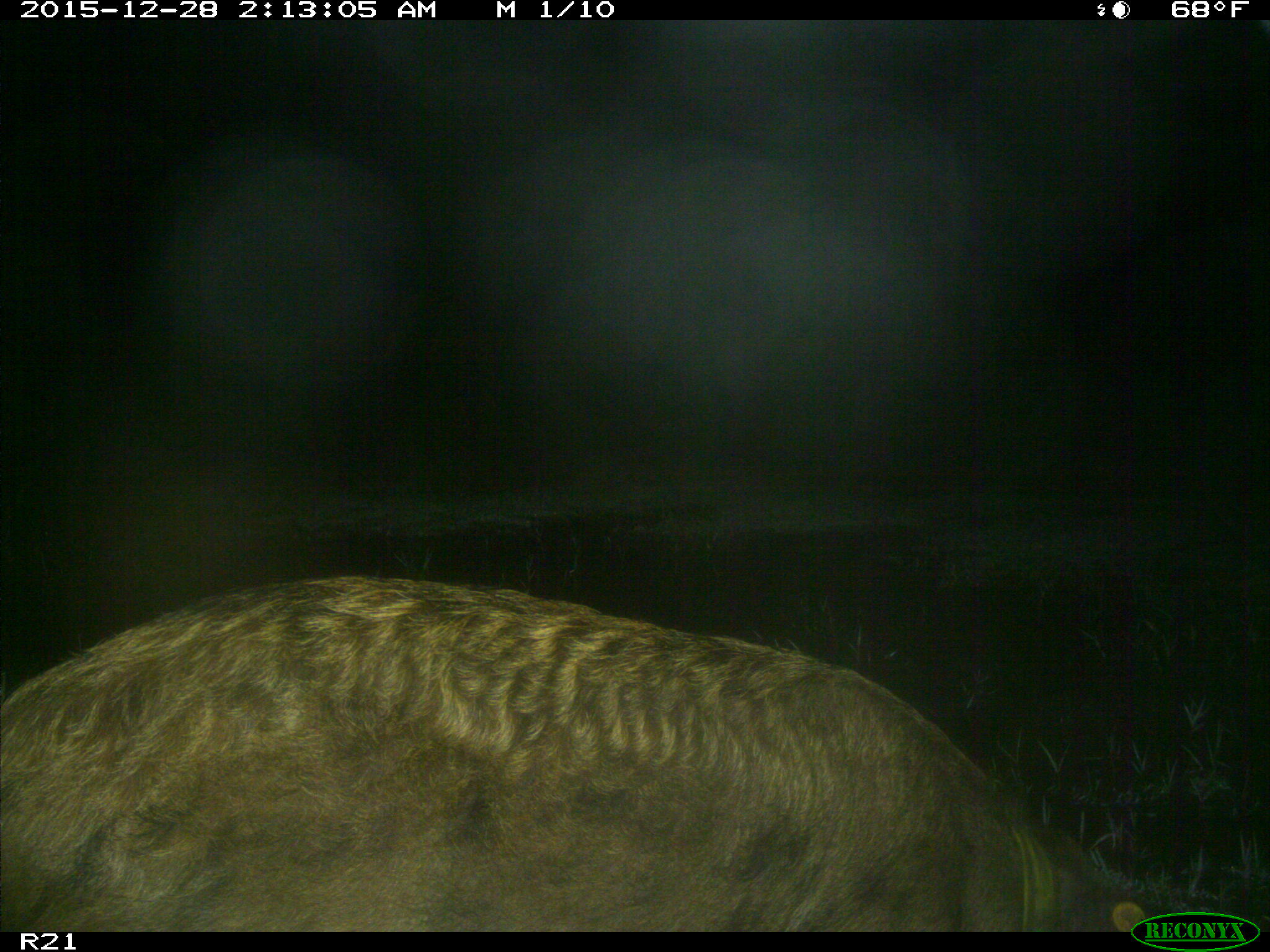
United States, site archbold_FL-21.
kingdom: Animalia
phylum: Chordata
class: Mammalia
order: Artiodactyla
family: Suidae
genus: Sus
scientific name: Sus scrofa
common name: wild boar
Sus scrofa (wild boar).